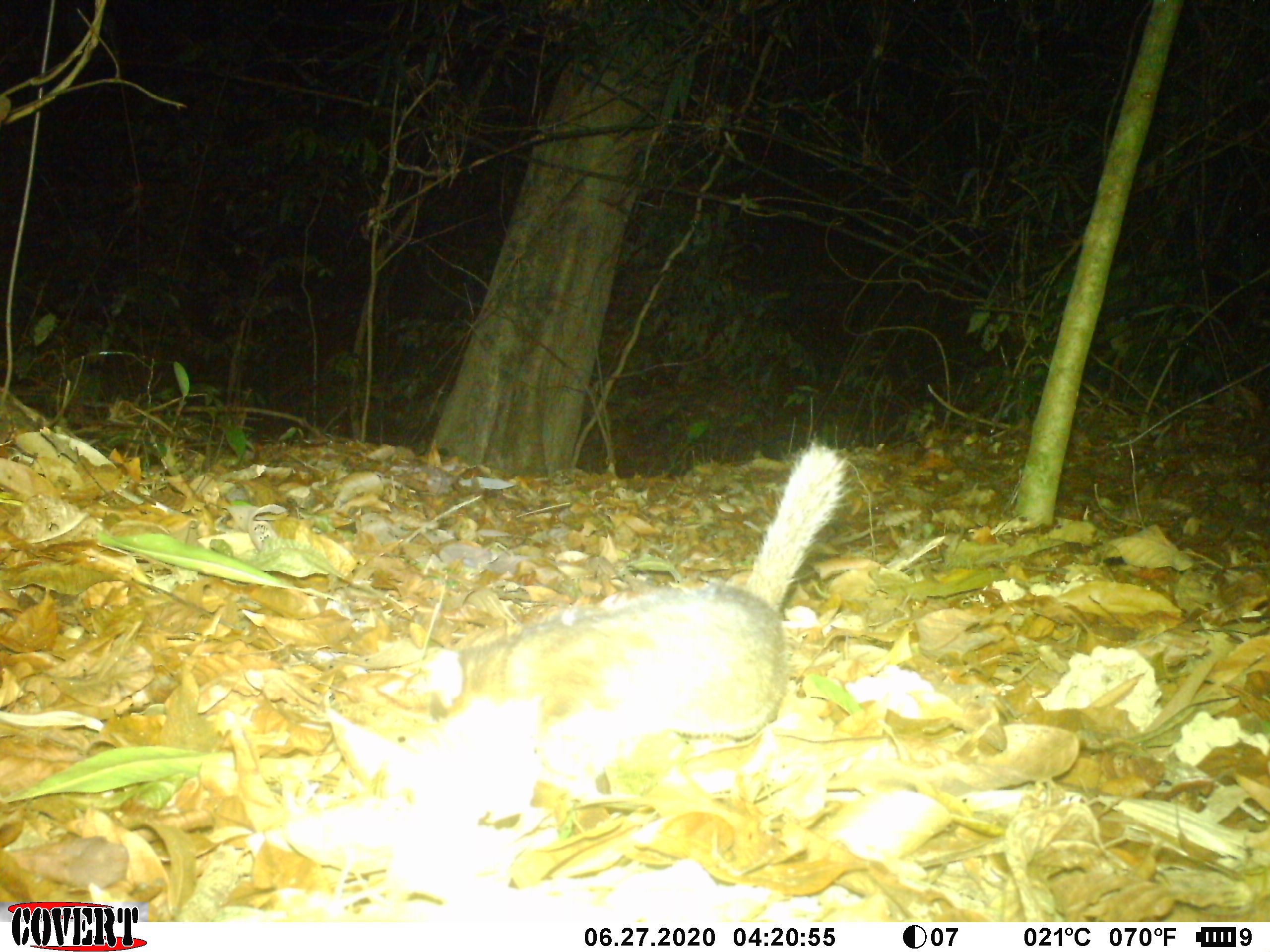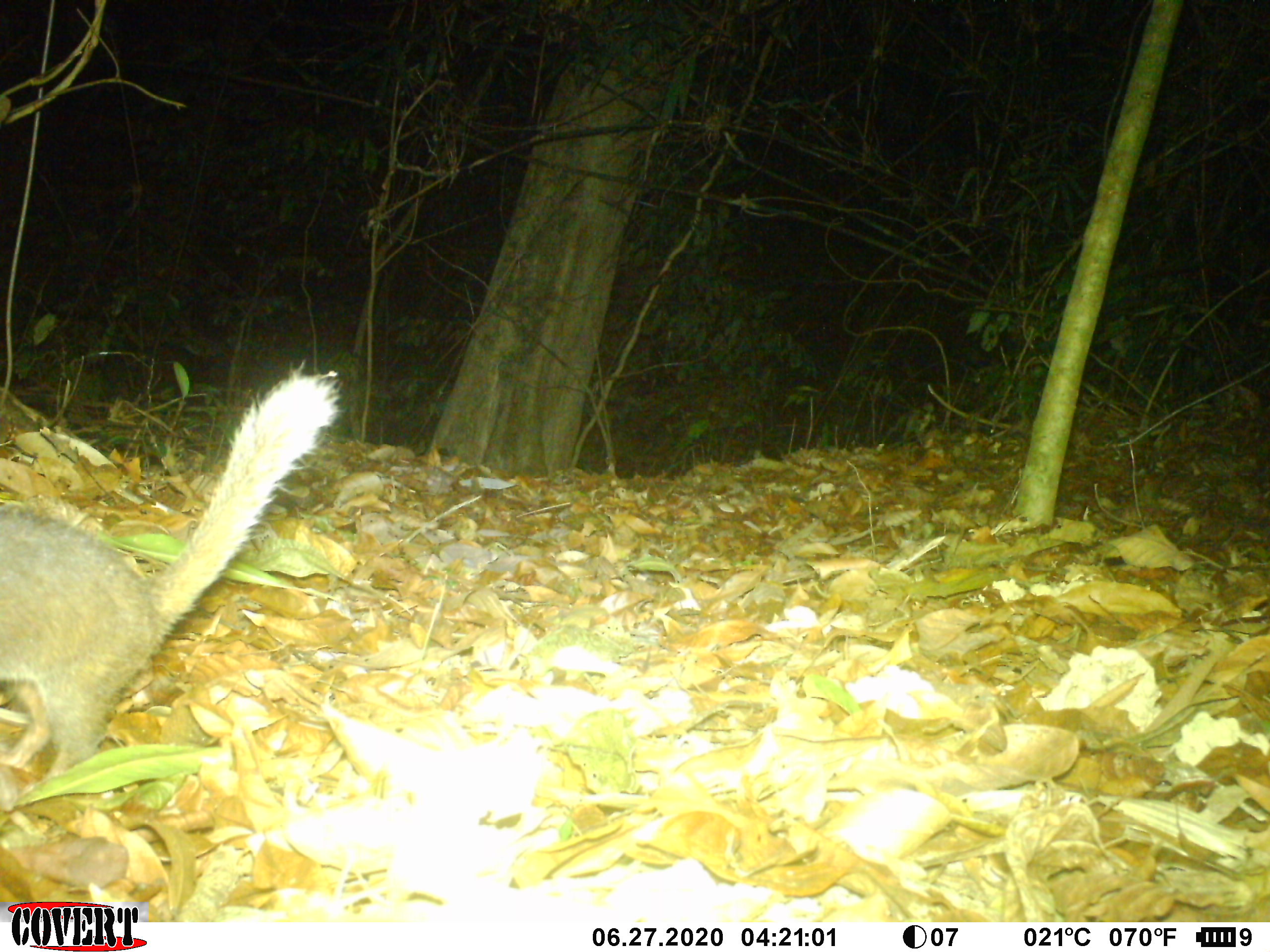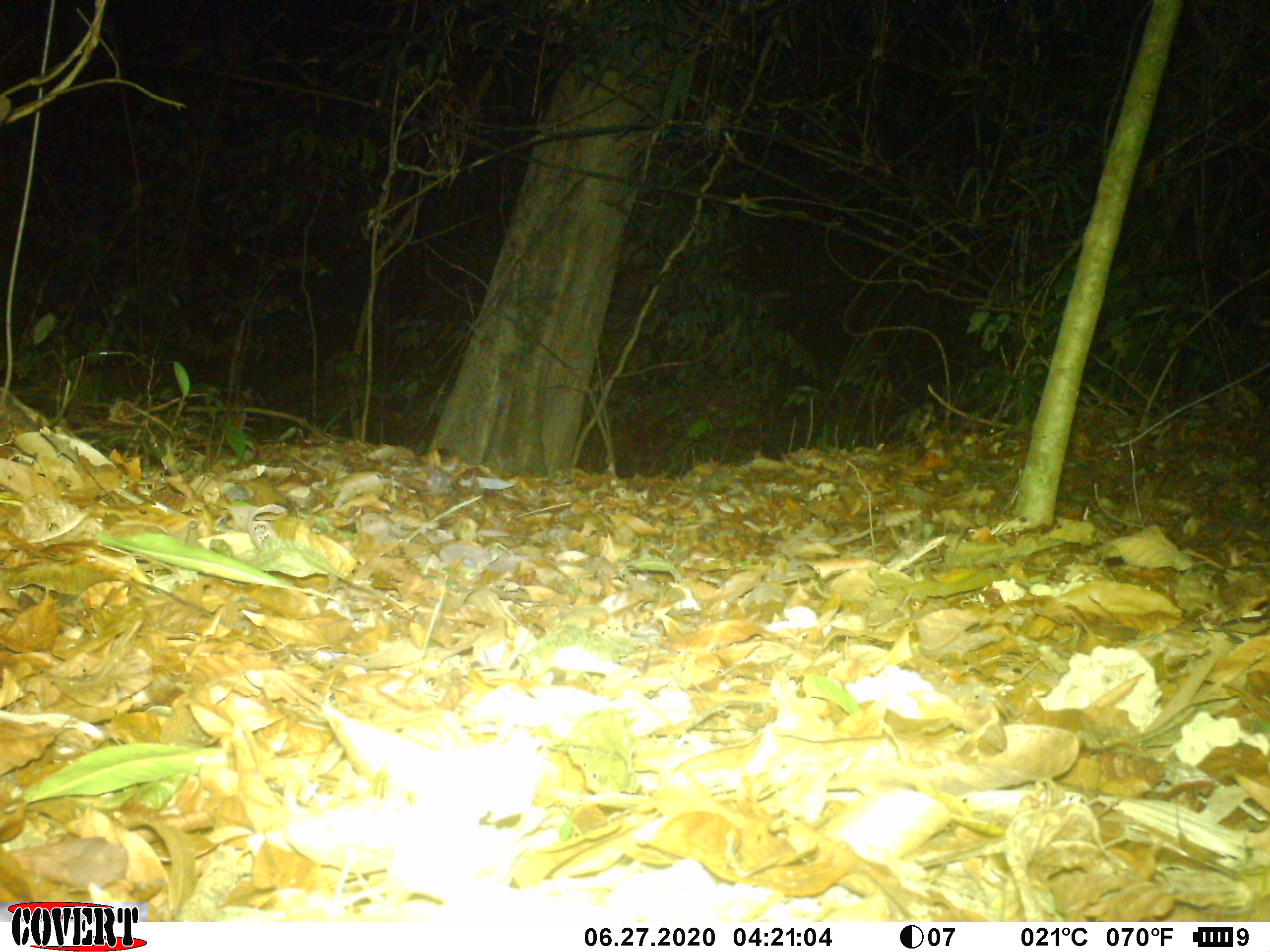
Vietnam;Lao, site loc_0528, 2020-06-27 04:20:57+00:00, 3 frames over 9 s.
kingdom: Animalia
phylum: Chordata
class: Mammalia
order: Carnivora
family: Mustelidae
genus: Melogale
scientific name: Melogale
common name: ferret badger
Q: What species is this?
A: Ferret badger (Melogale).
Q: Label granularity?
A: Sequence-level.